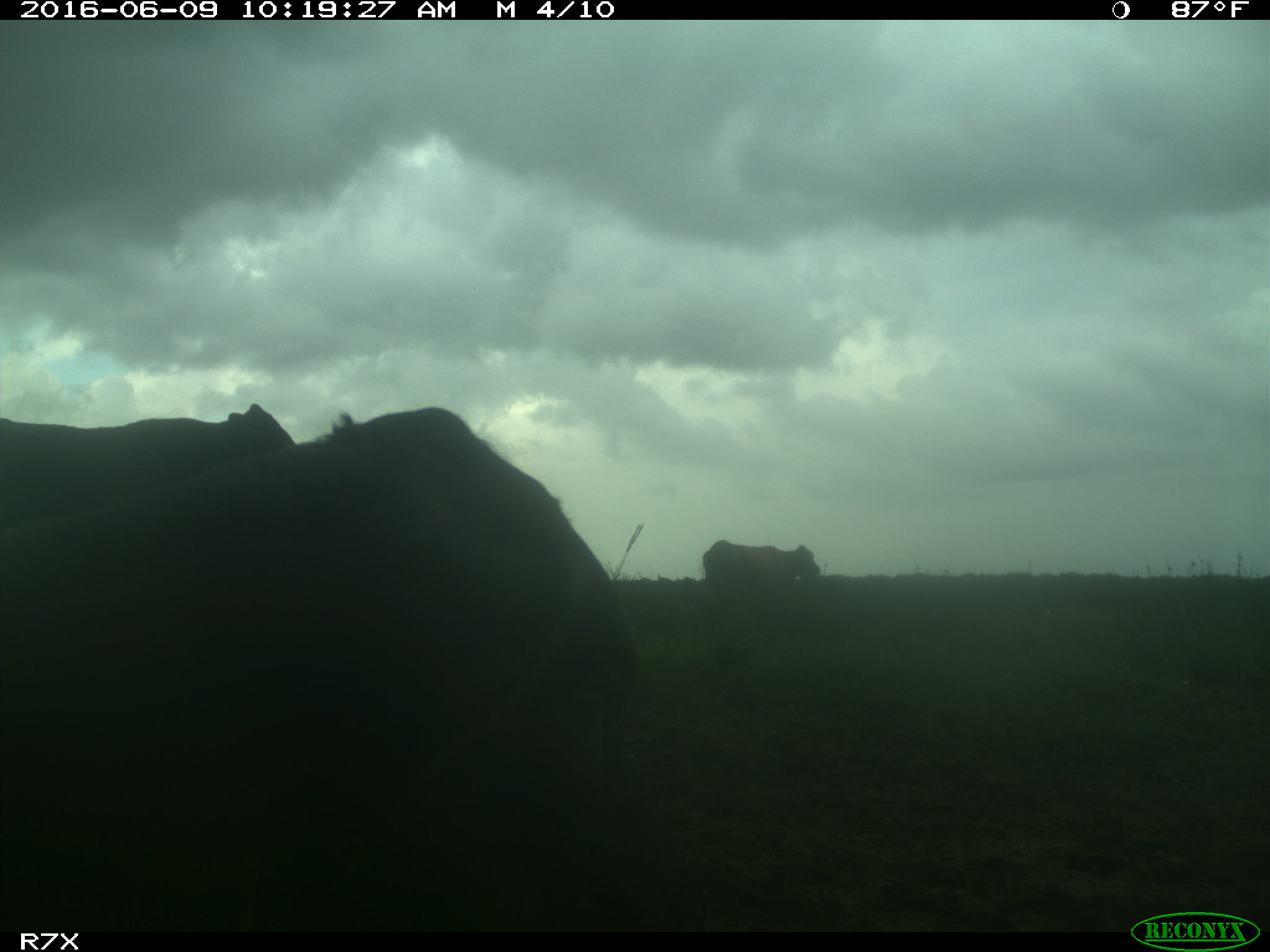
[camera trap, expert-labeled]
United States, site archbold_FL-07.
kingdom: Animalia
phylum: Chordata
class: Mammalia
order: Artiodactyla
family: Bovidae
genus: Bos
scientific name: Bos taurus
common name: domestic cow